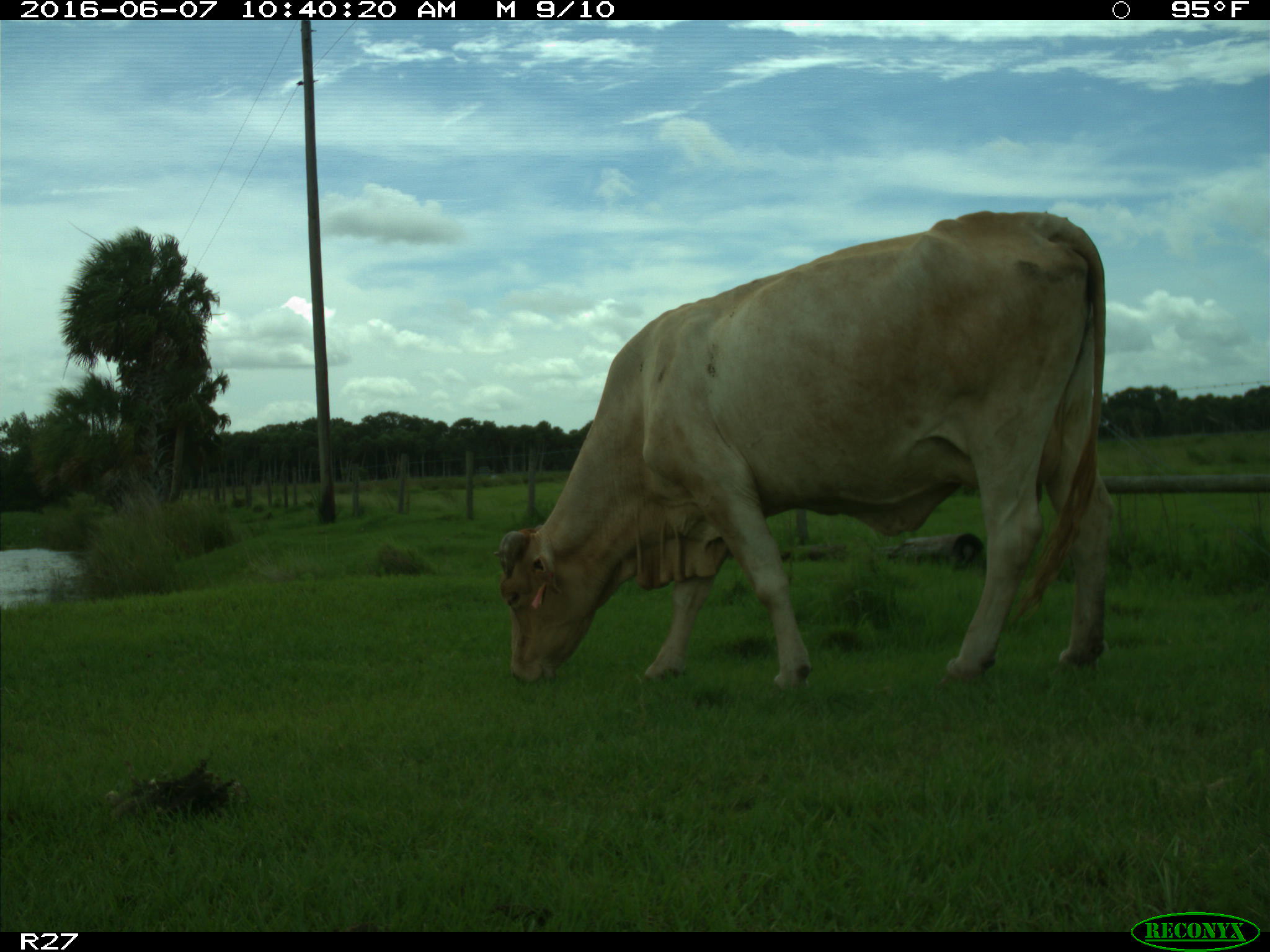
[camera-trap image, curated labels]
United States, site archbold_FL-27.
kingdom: Animalia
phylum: Chordata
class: Mammalia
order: Artiodactyla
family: Bovidae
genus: Bos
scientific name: Bos taurus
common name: domestic cow